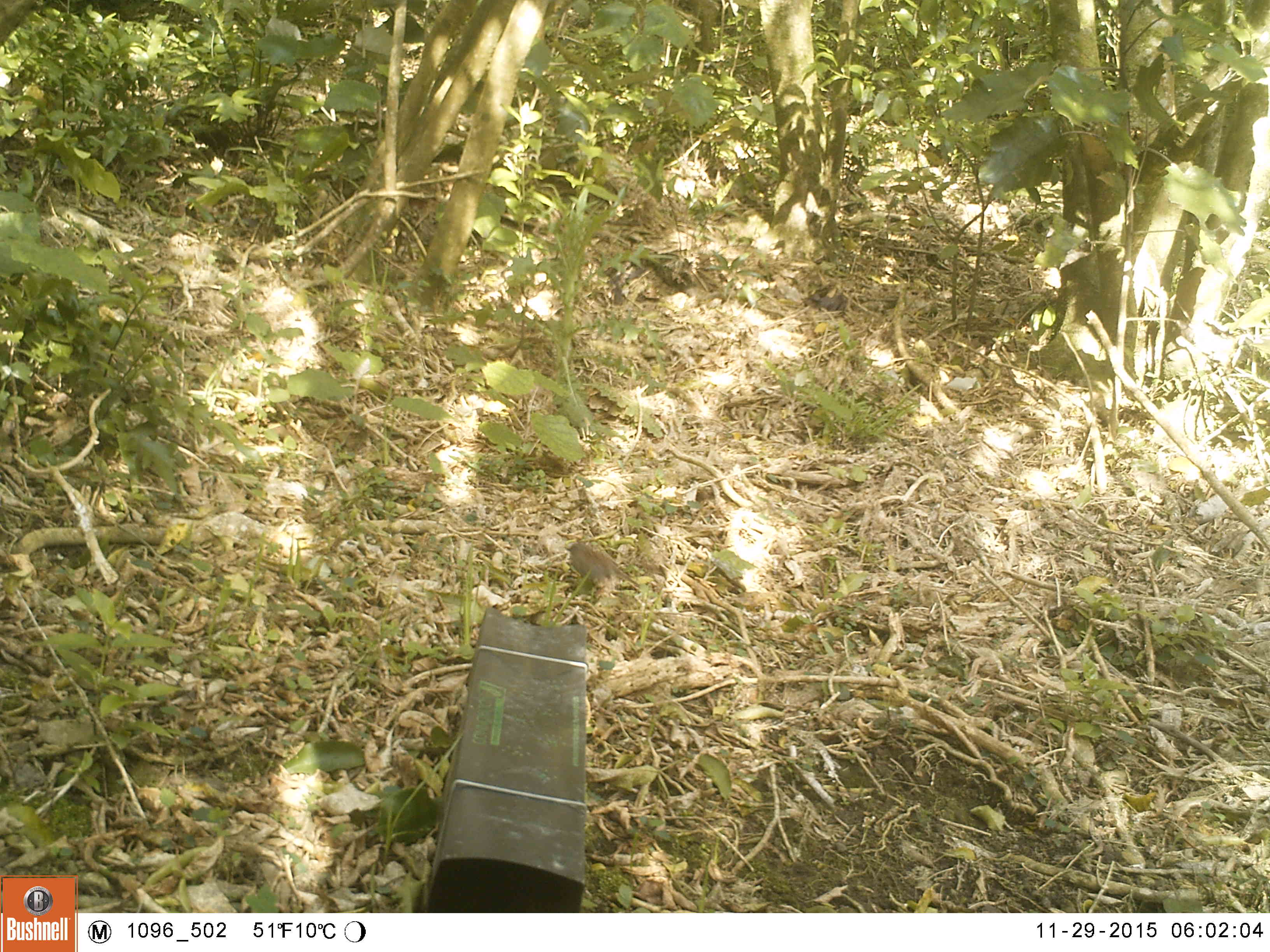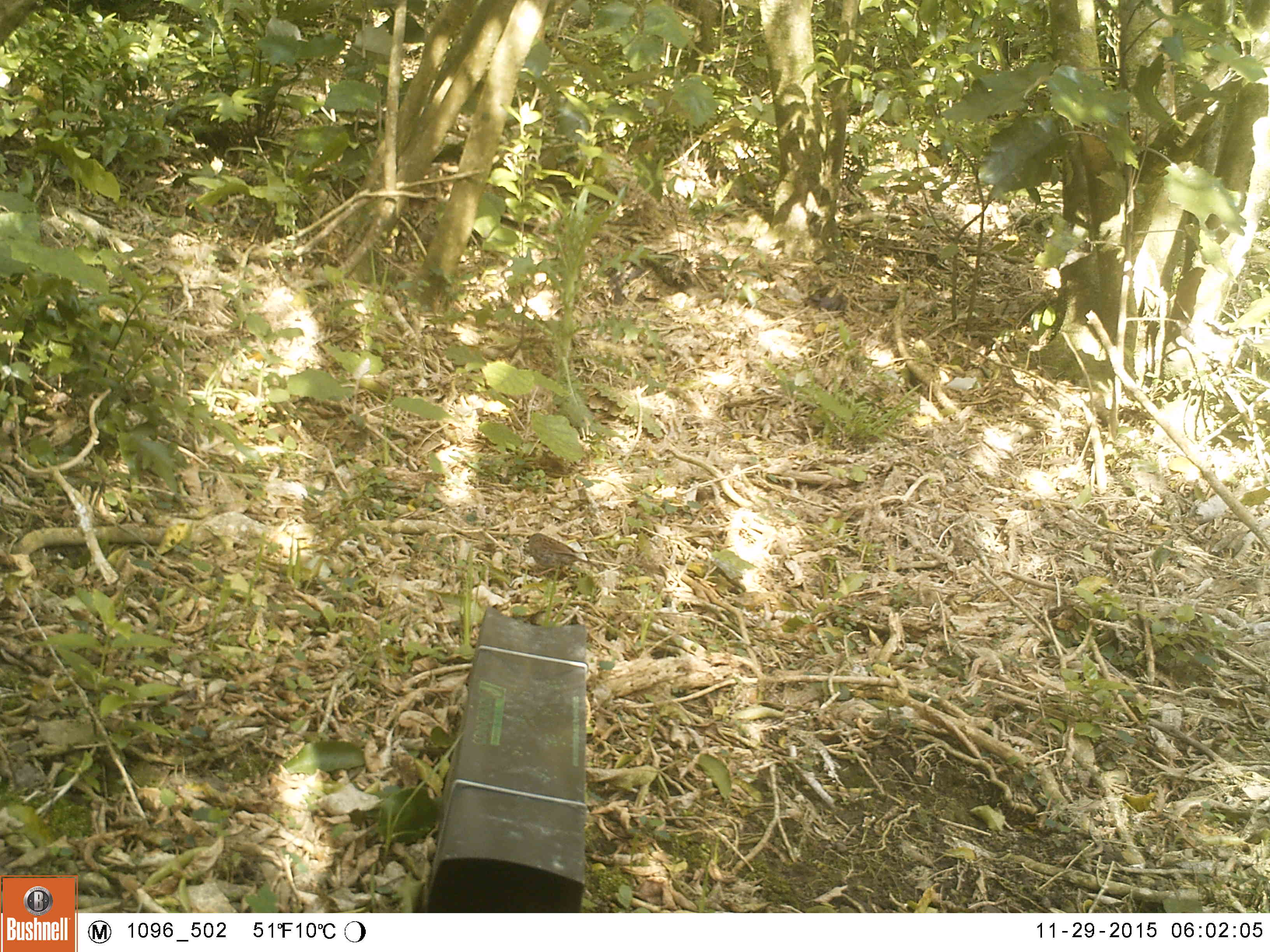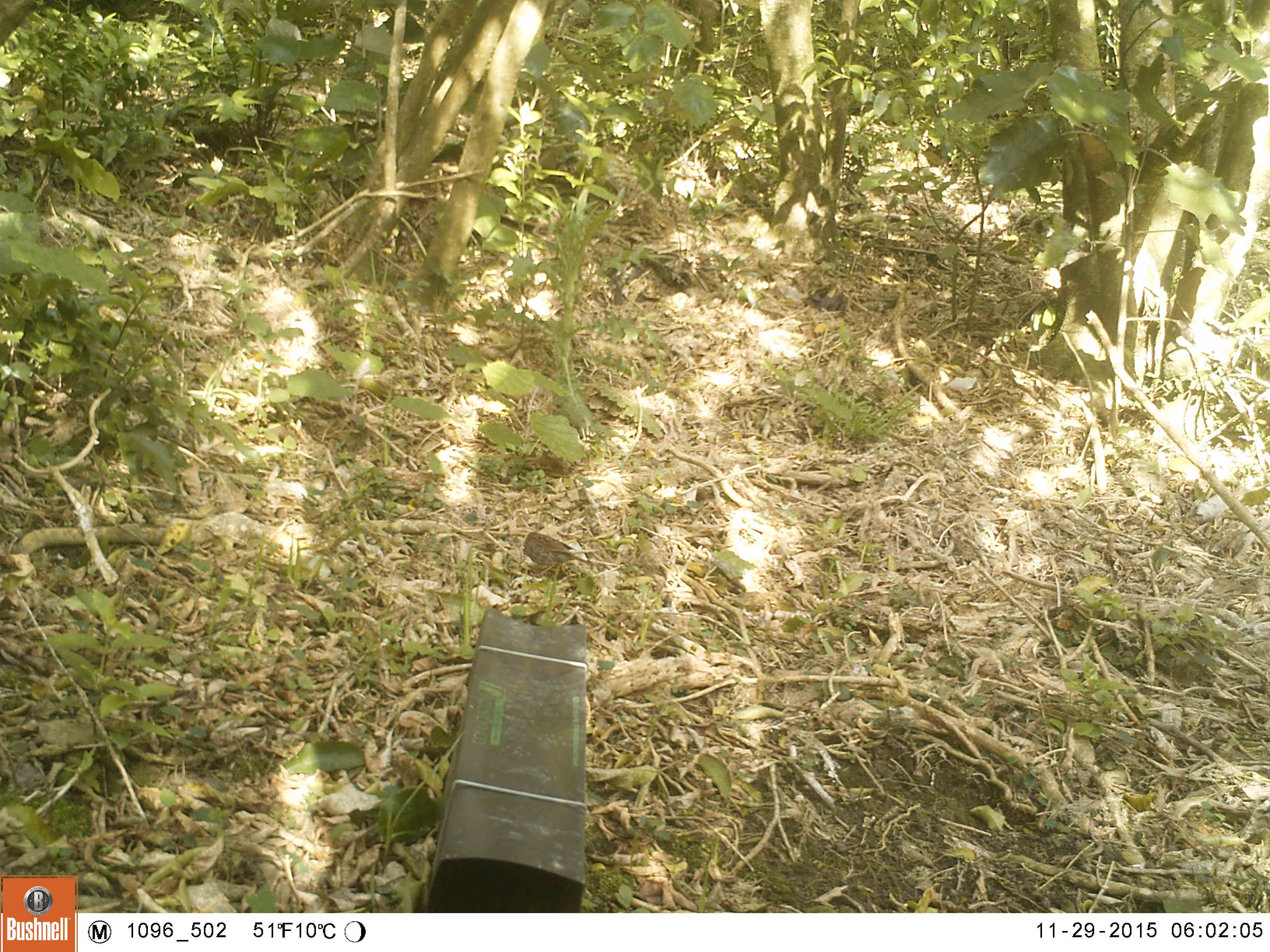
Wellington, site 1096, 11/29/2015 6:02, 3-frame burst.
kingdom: Animalia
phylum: Chordata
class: Aves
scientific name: Aves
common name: bird